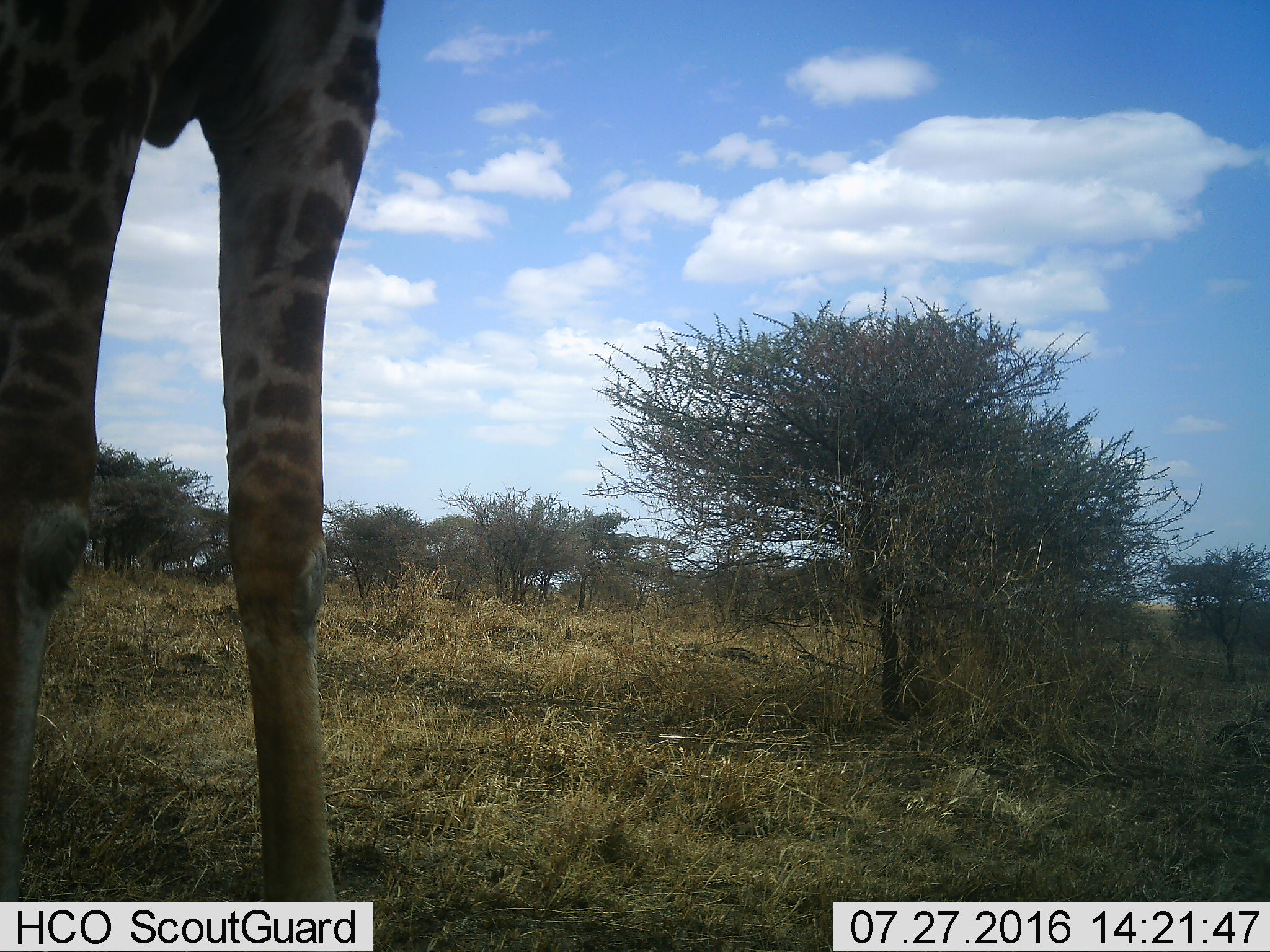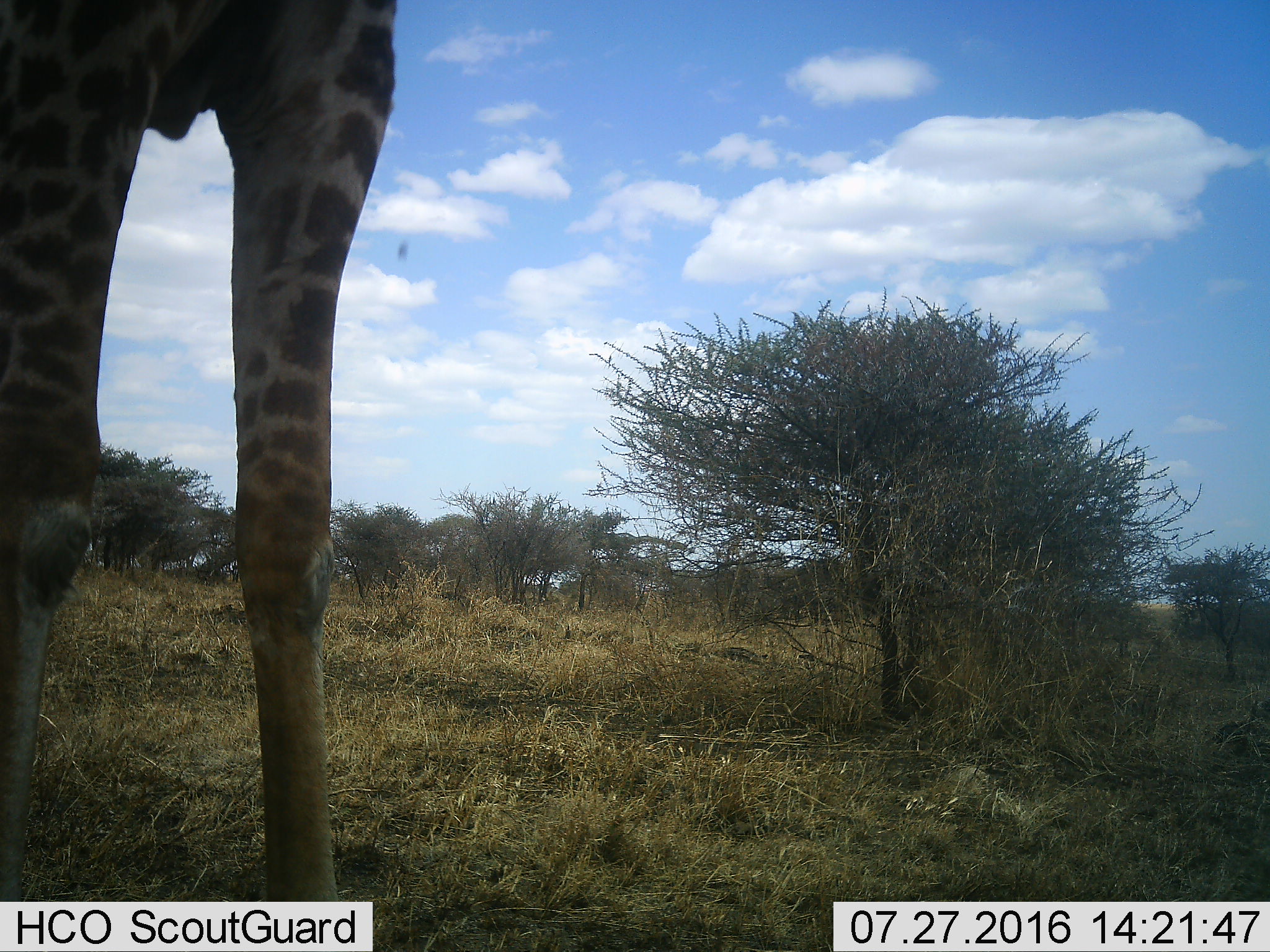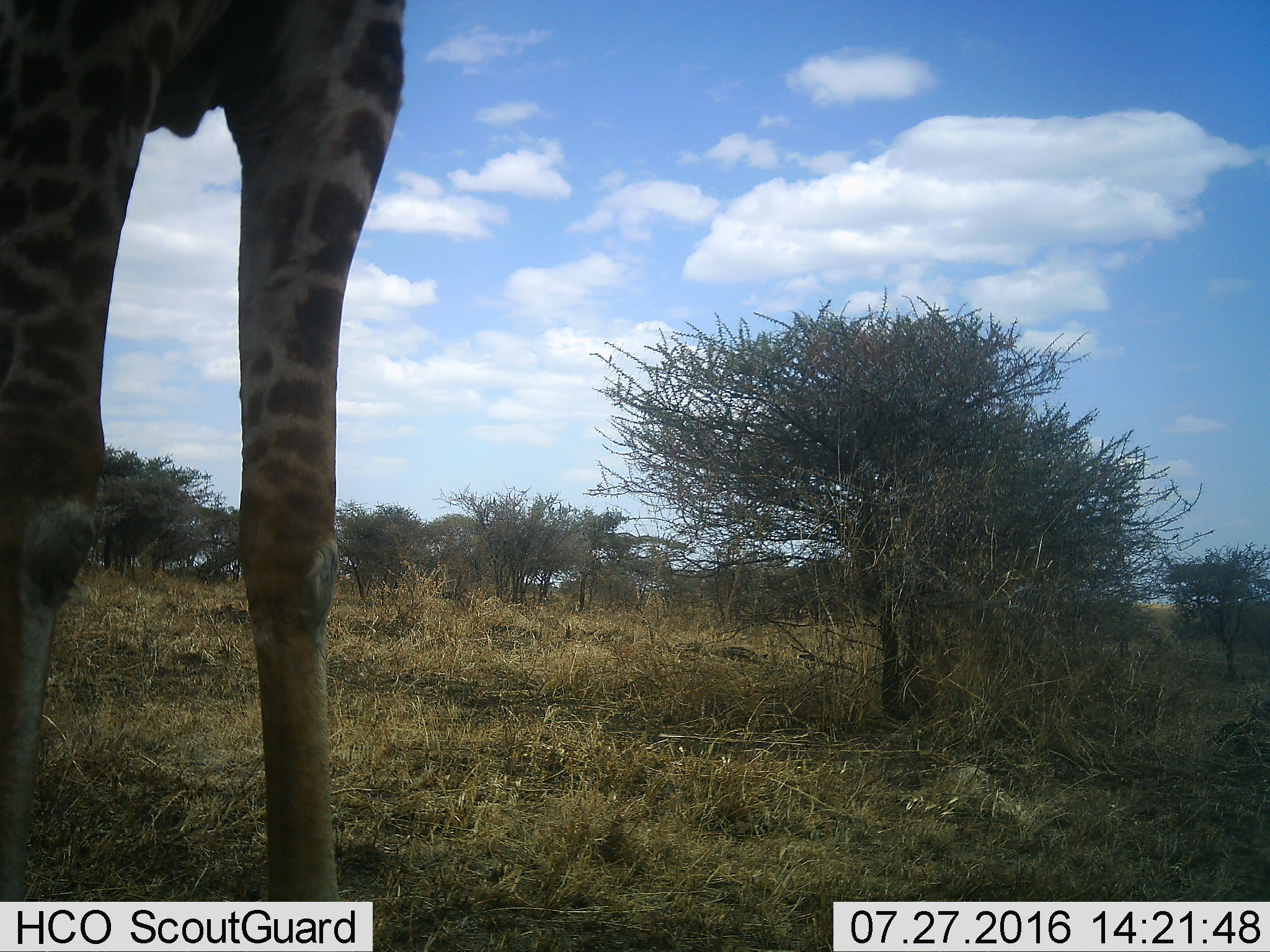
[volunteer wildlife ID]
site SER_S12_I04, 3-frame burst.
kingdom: Animalia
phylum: Chordata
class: Mammalia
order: Artiodactyla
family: Giraffidae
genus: Giraffa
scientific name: Giraffa camelopardalis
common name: giraffe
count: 1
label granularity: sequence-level